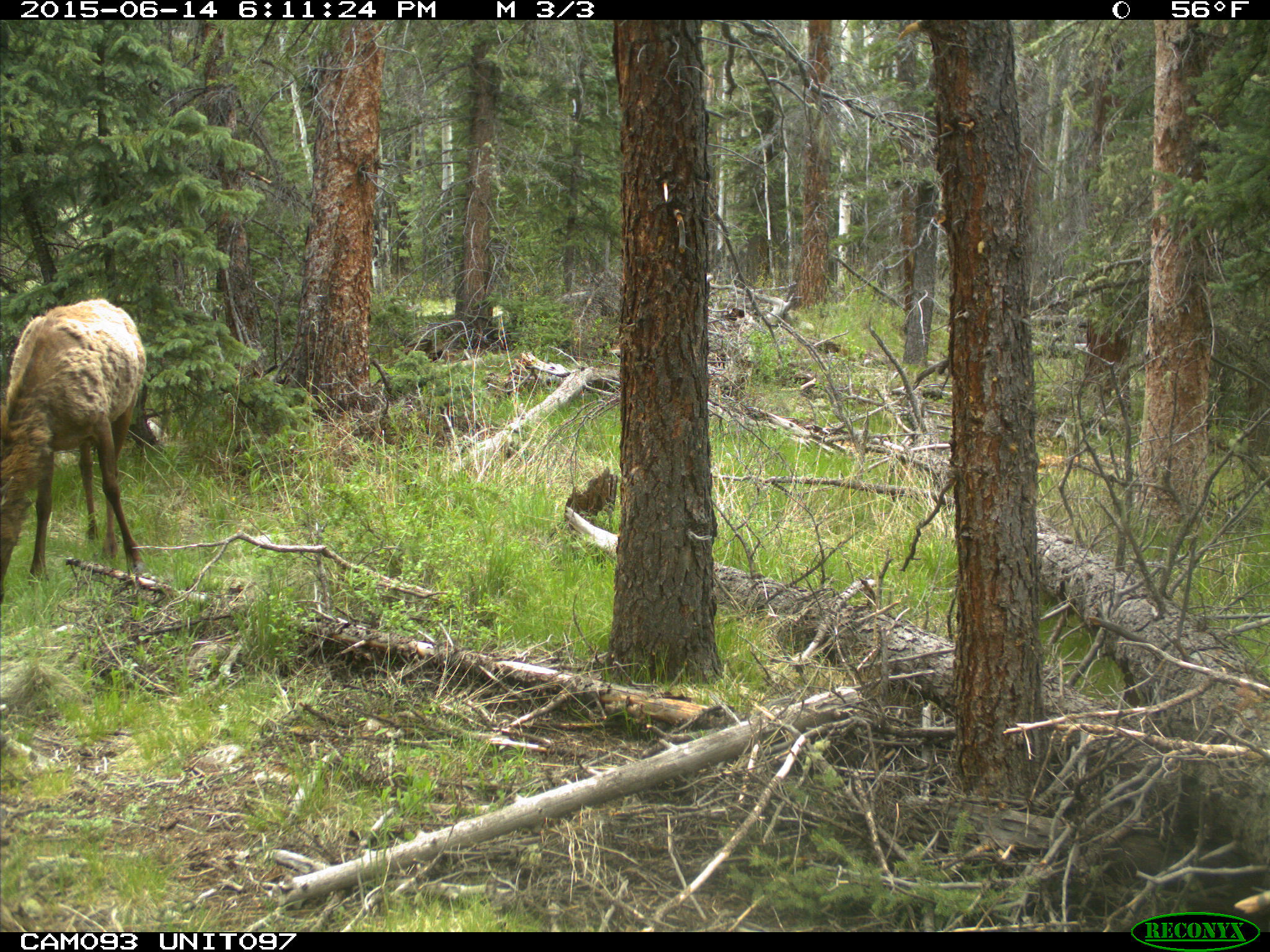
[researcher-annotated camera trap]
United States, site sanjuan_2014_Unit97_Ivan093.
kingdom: Animalia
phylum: Chordata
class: Mammalia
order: Artiodactyla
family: Cervidae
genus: Cervus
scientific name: Cervus elaphus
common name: red deer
Cervus elaphus (red deer).